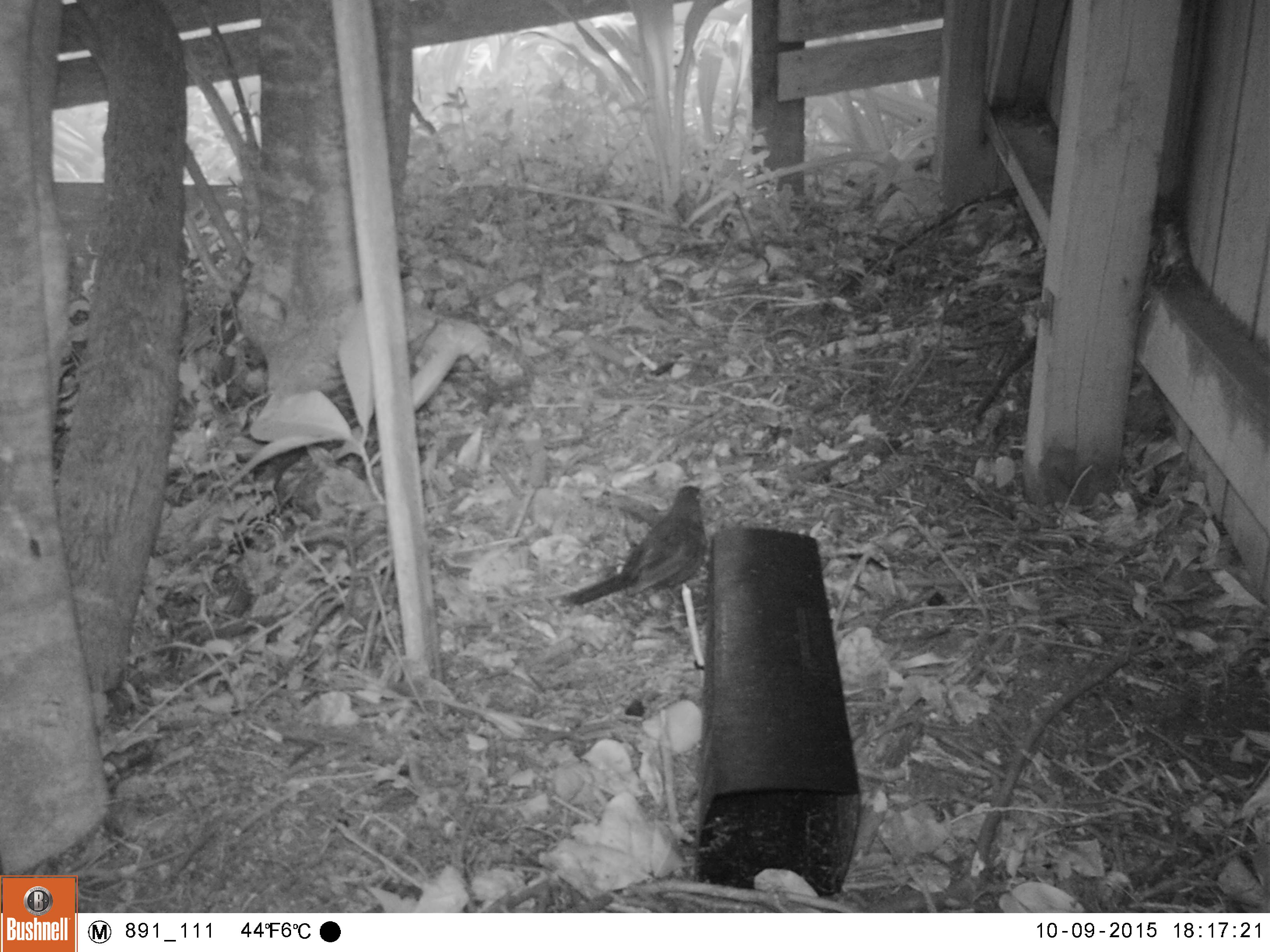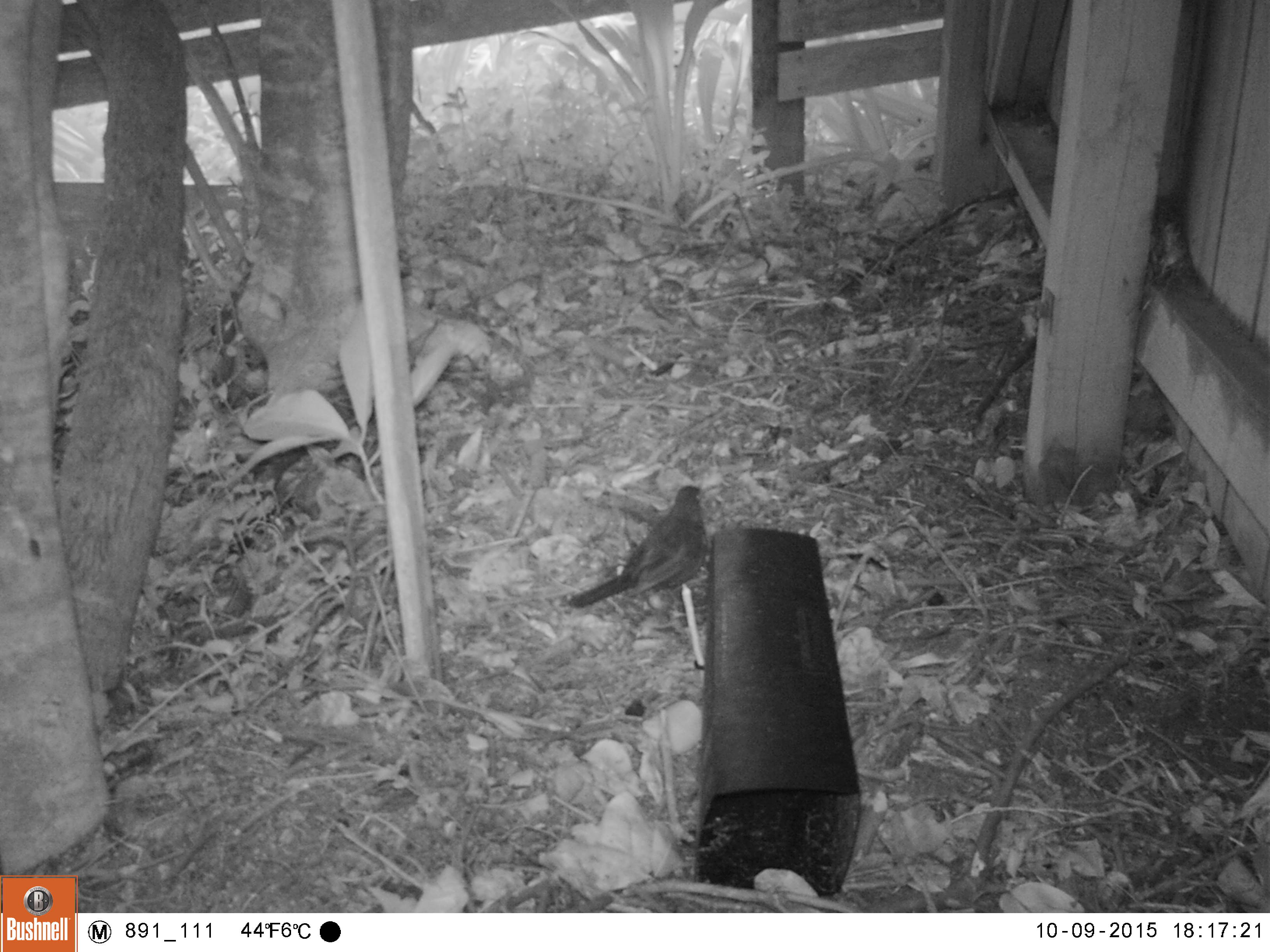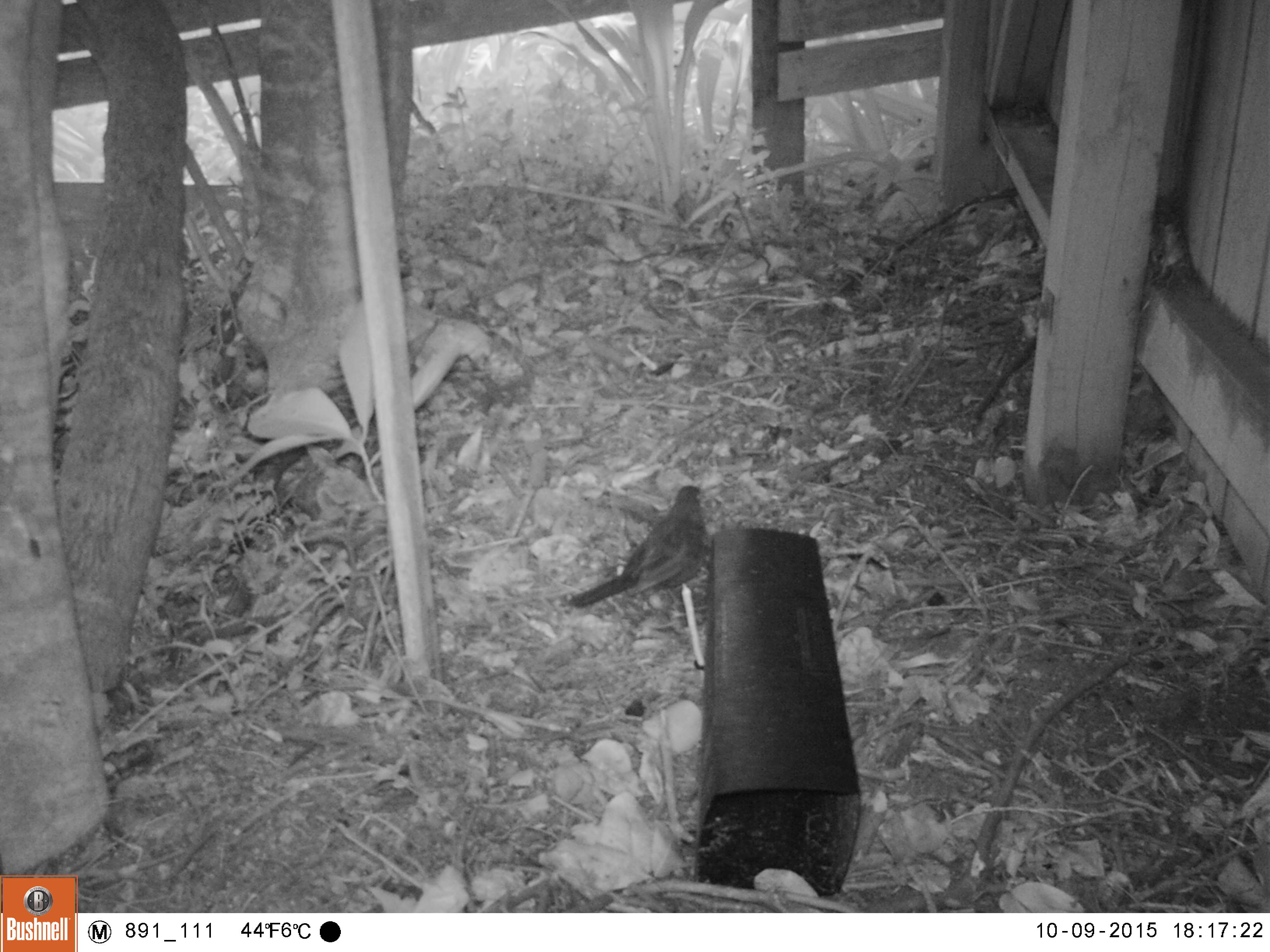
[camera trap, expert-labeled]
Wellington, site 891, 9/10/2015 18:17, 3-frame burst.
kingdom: Animalia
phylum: Chordata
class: Aves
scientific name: Aves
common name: bird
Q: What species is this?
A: Bird (Aves).